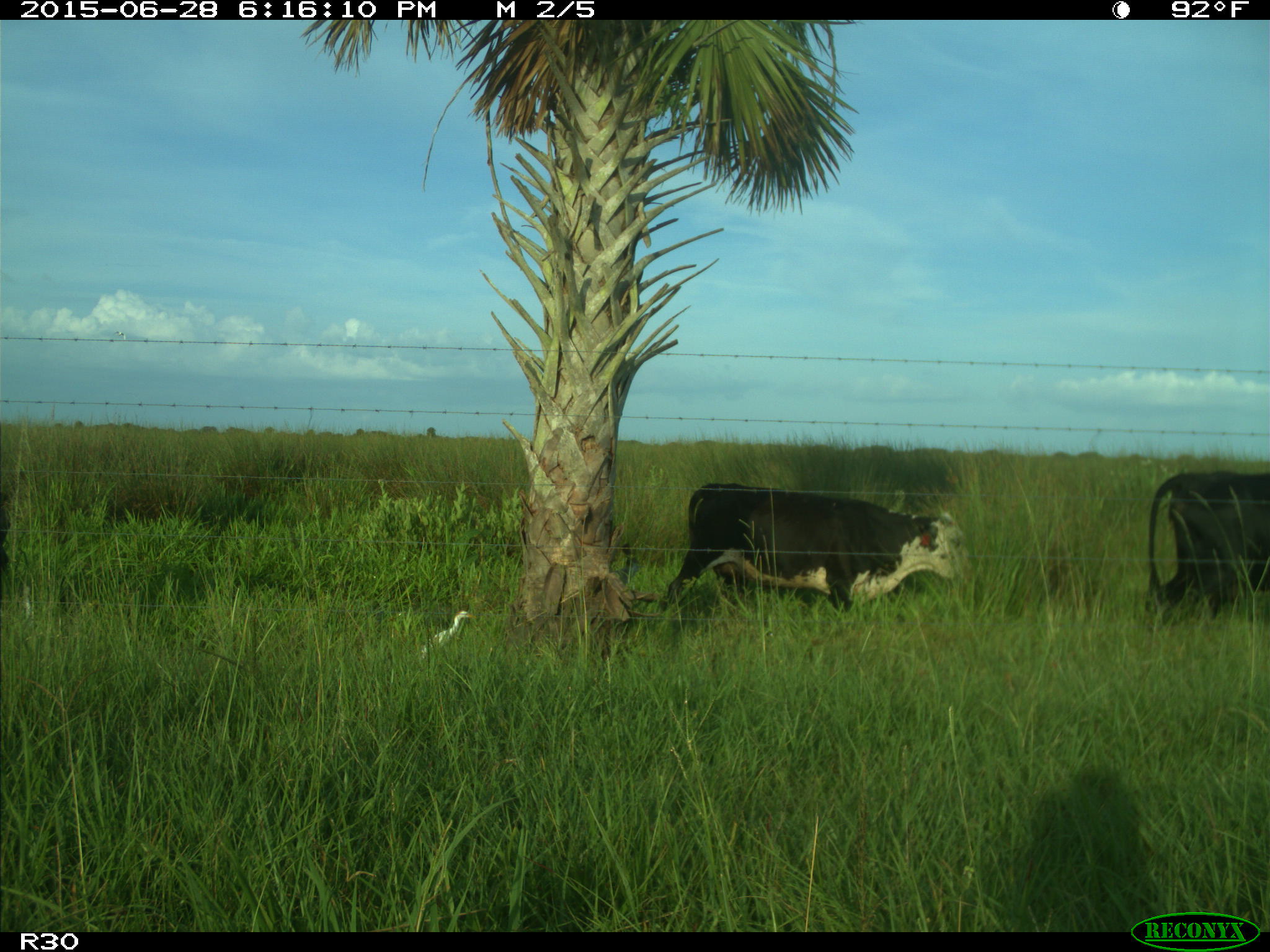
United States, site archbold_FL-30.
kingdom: Animalia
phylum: Chordata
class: Mammalia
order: Artiodactyla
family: Bovidae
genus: Bos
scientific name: Bos taurus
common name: domestic cow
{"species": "Bos taurus (domestic cow)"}